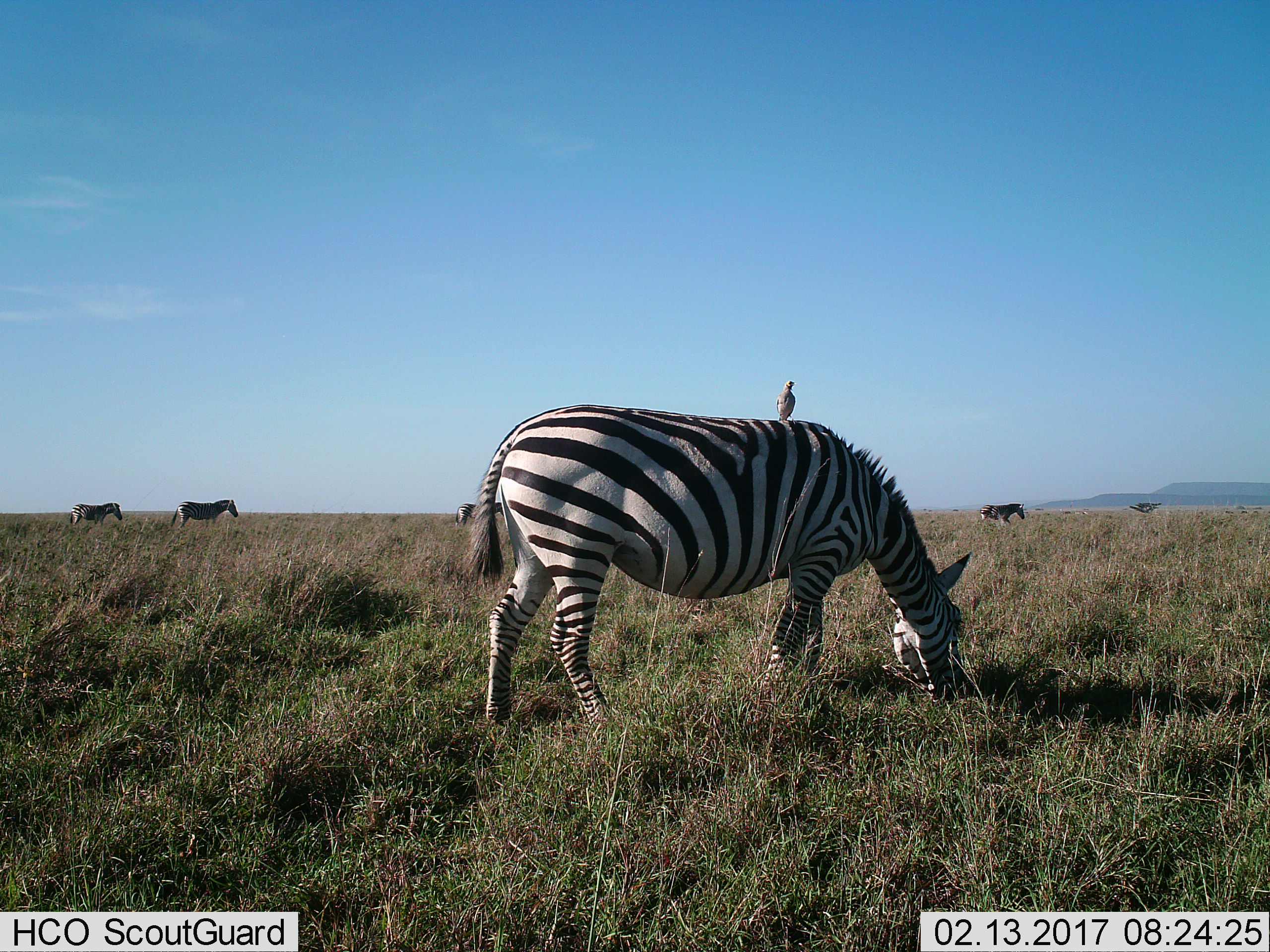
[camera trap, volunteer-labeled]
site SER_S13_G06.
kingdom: Animalia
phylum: Chordata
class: Aves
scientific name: Aves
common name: bird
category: birdother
Birdother (bird) (Aves), count 1. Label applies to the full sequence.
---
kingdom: Animalia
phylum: Chordata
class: Mammalia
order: Perissodactyla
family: Equidae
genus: Equus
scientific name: Equus quagga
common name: plains zebra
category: zebraplains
Zebraplains (plains zebra) (Equus quagga), count 5. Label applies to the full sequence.